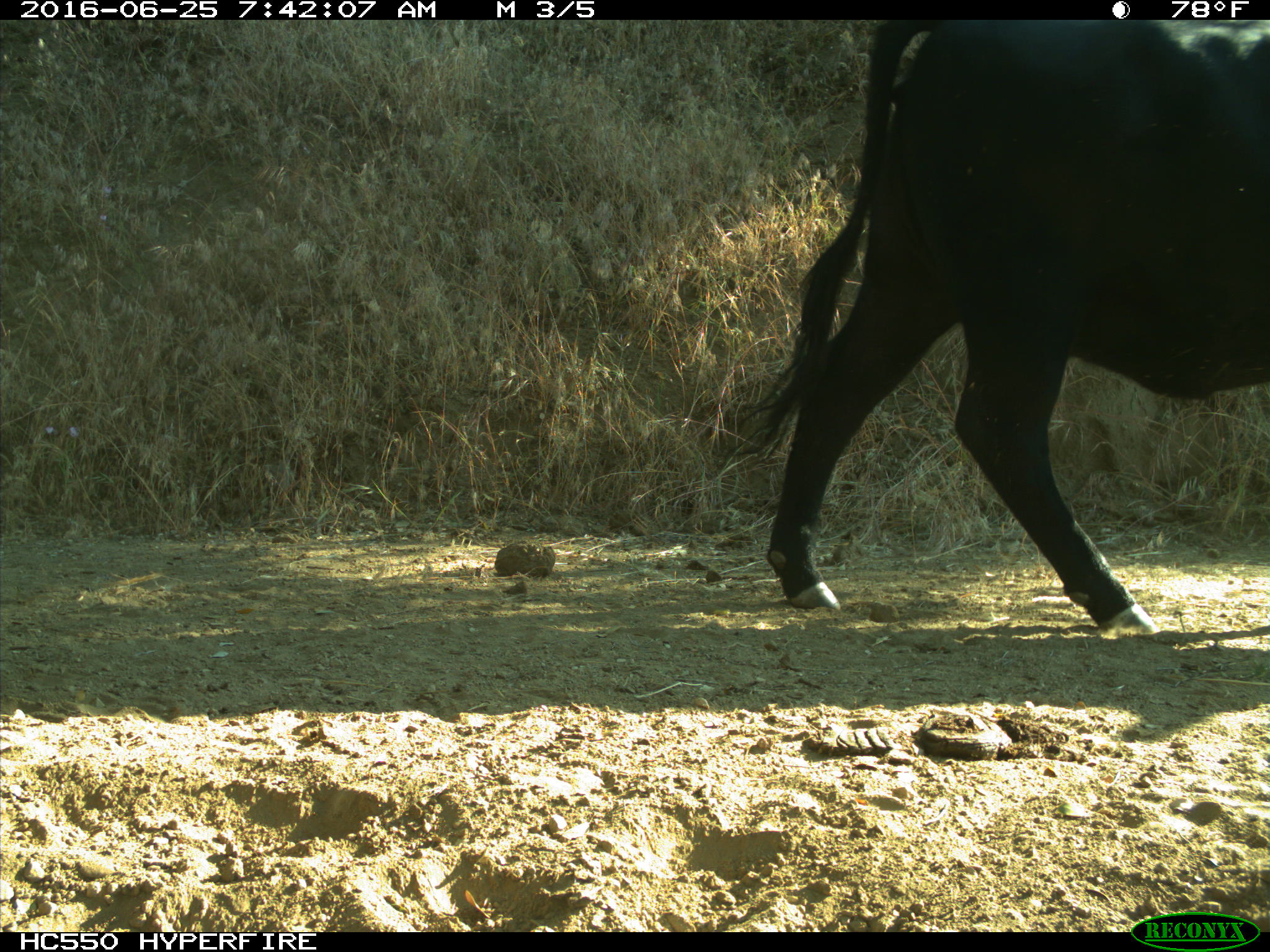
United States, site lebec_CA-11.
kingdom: Animalia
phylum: Chordata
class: Mammalia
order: Artiodactyla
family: Bovidae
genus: Bos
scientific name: Bos taurus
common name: domestic cow